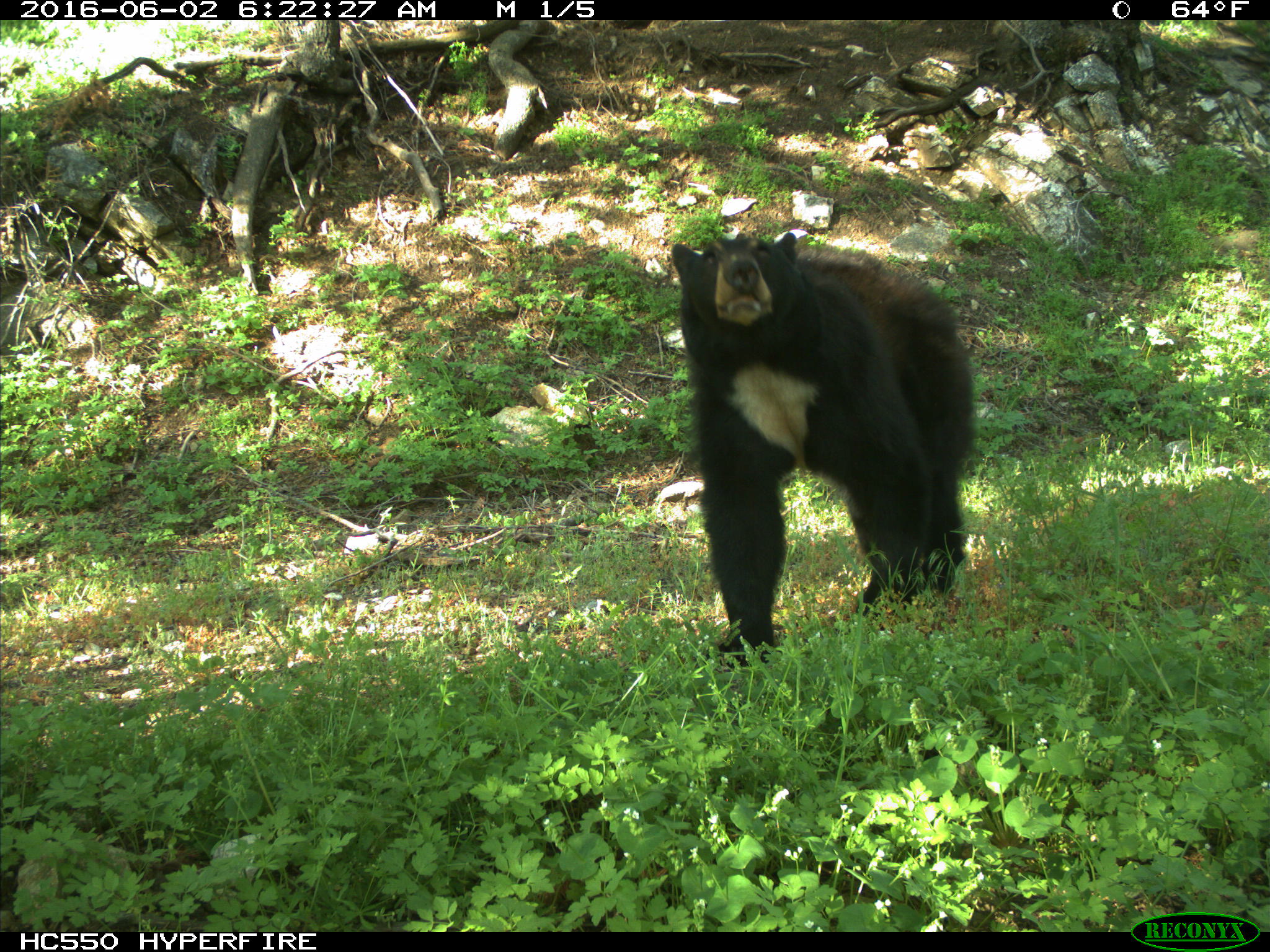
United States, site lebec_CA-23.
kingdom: Animalia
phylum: Chordata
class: Mammalia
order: Carnivora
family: Ursidae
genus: Ursus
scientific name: Ursus americanus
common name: american black bear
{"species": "Ursus americanus (american black bear)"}